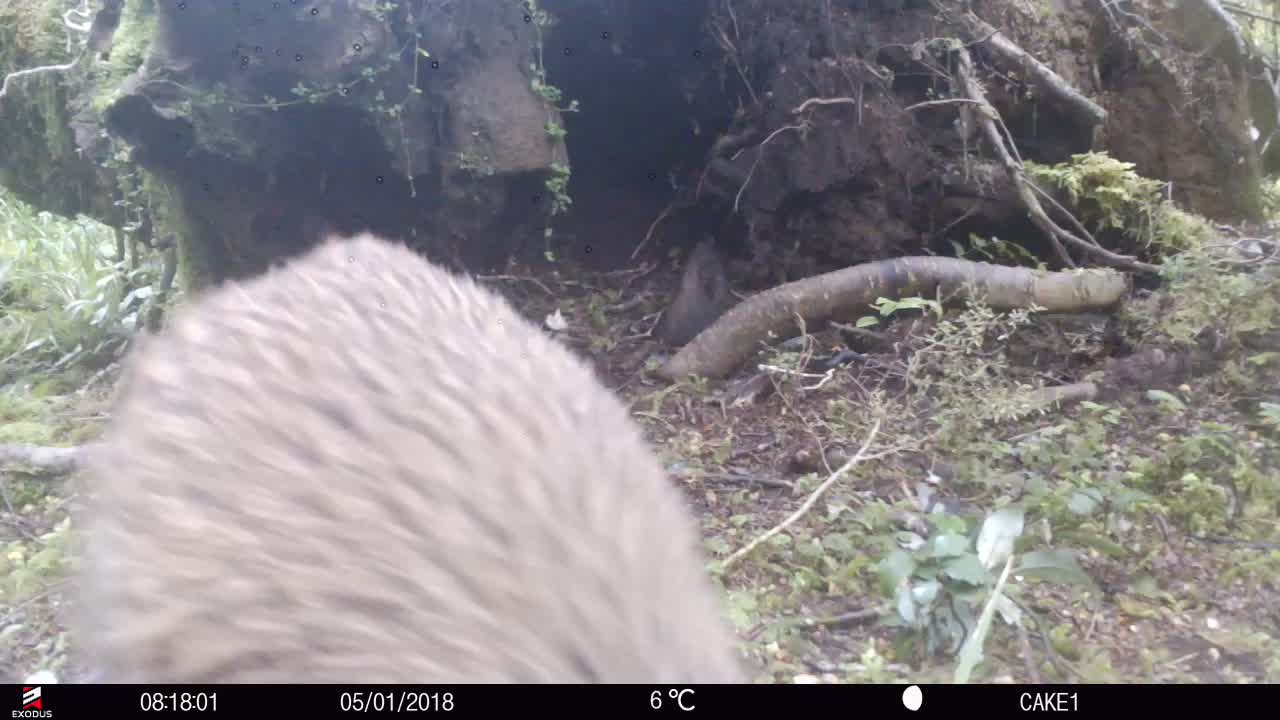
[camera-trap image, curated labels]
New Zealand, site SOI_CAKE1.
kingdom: Animalia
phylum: Chordata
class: Aves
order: Apterygiformes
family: Apterygidae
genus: Apteryx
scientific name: Apteryx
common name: kiwi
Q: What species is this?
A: Kiwi (Apteryx).